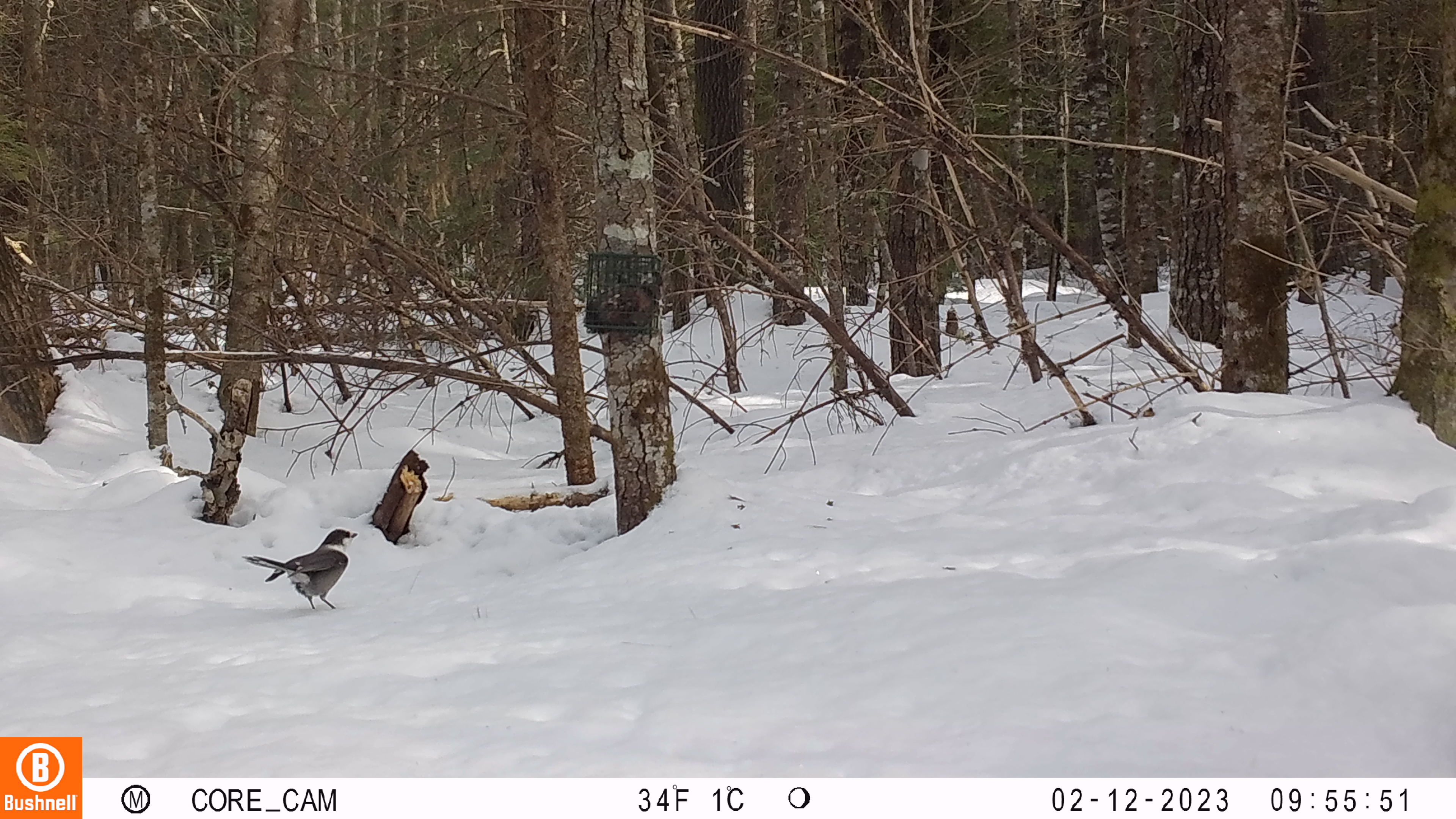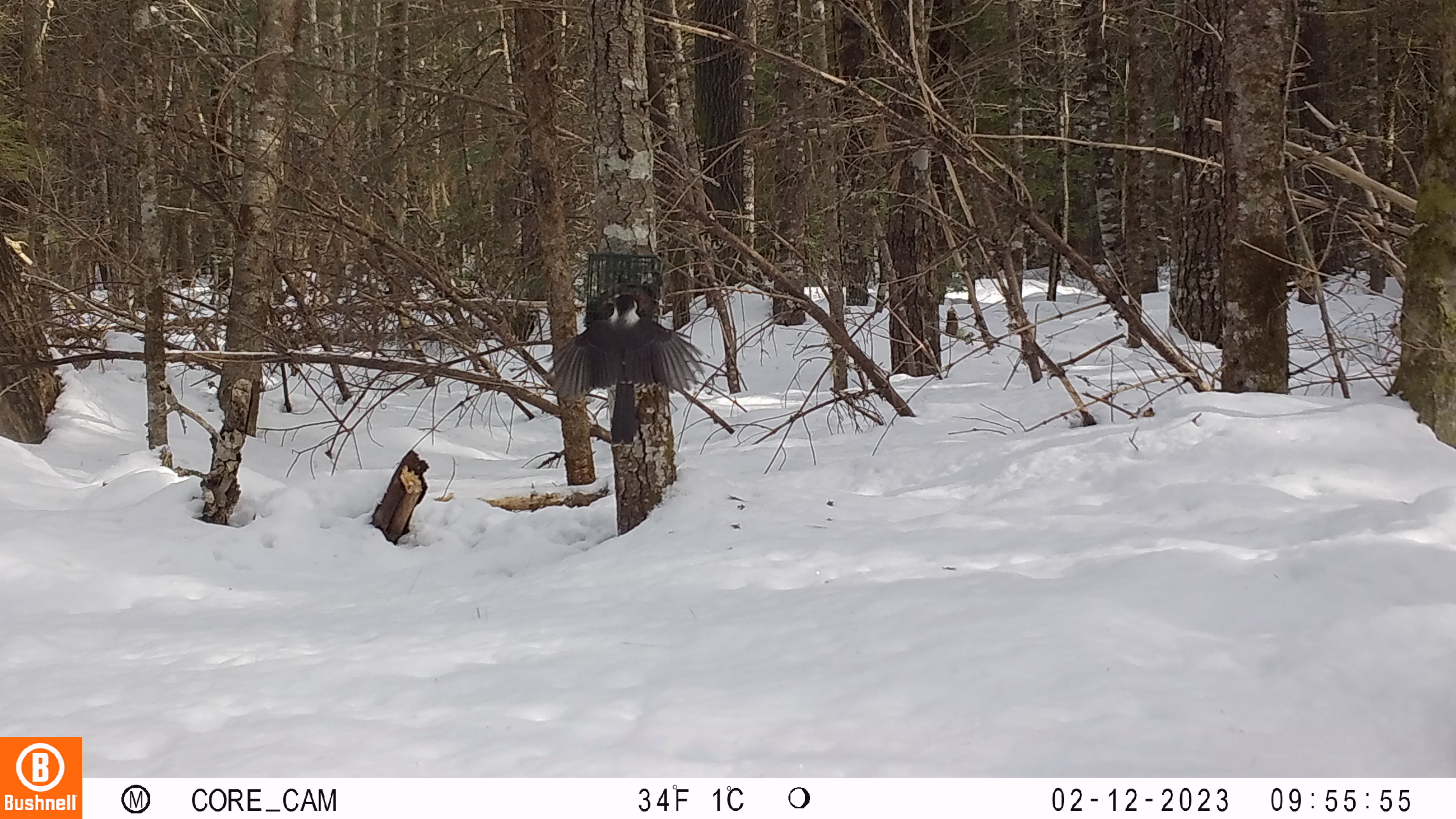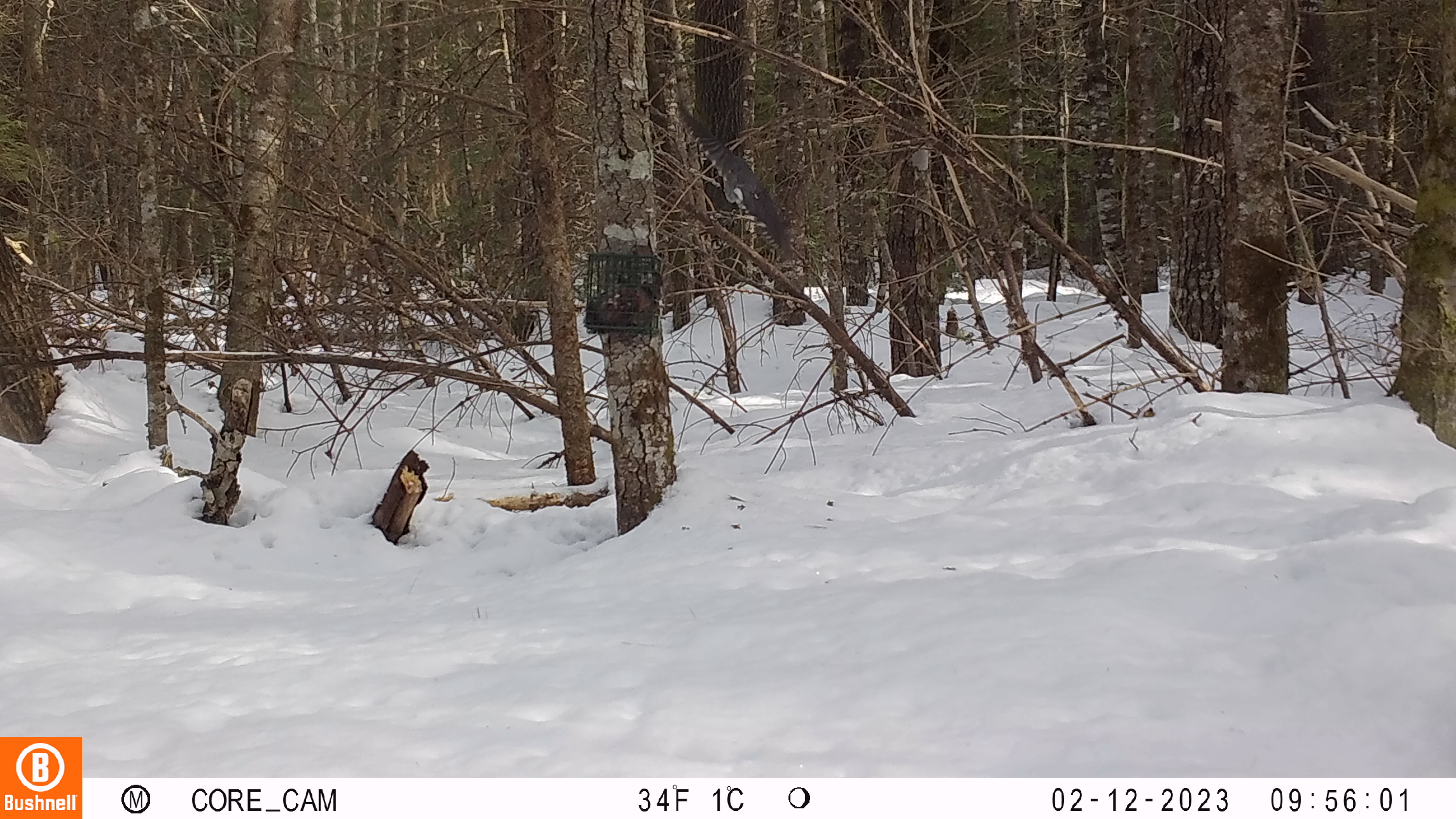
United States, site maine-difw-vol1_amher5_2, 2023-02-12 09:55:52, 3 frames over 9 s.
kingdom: Animalia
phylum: Chordata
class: Aves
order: Passeriformes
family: Corvidae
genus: Perisoreus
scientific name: Perisoreus canadensis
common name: canada jay